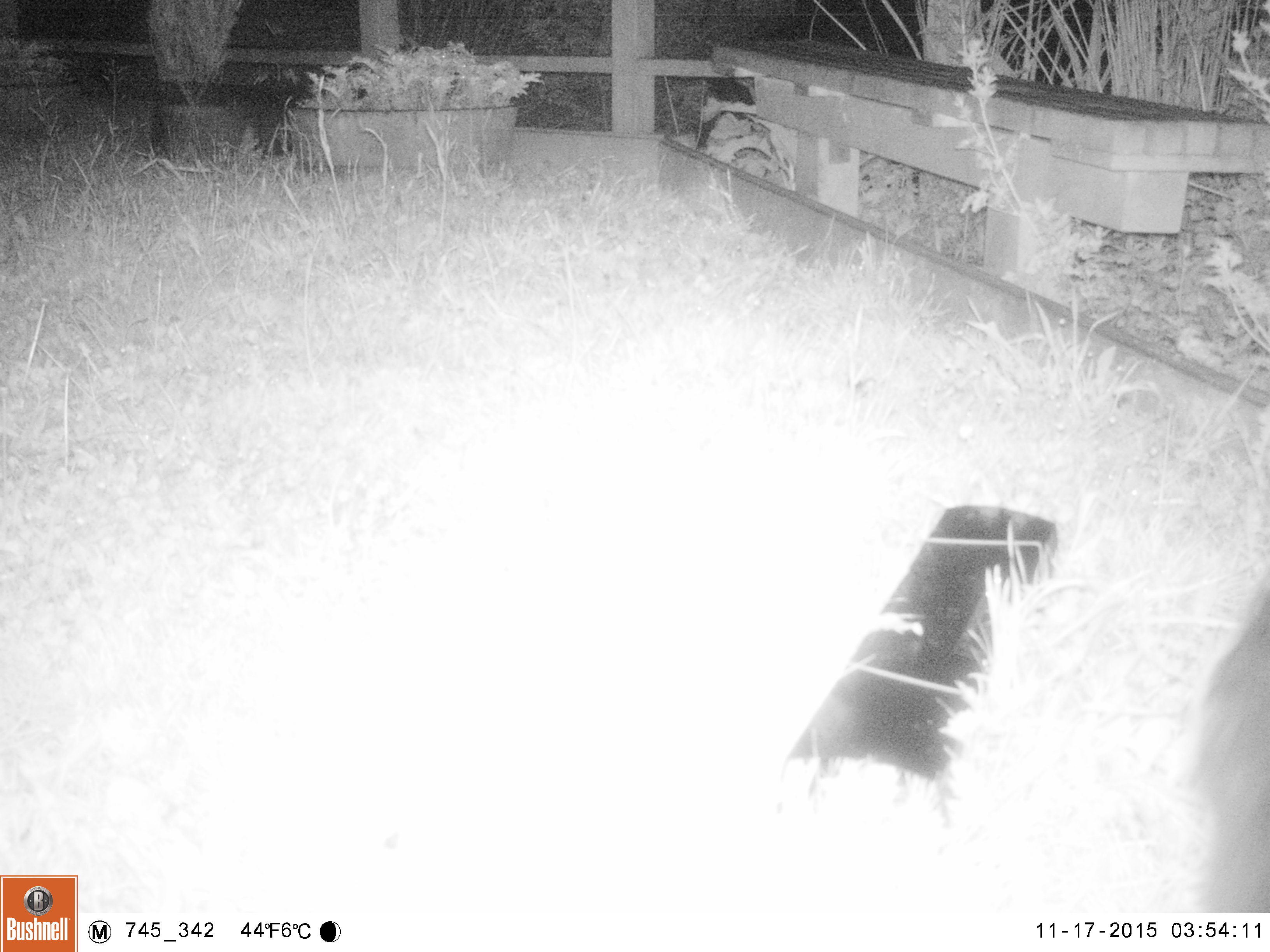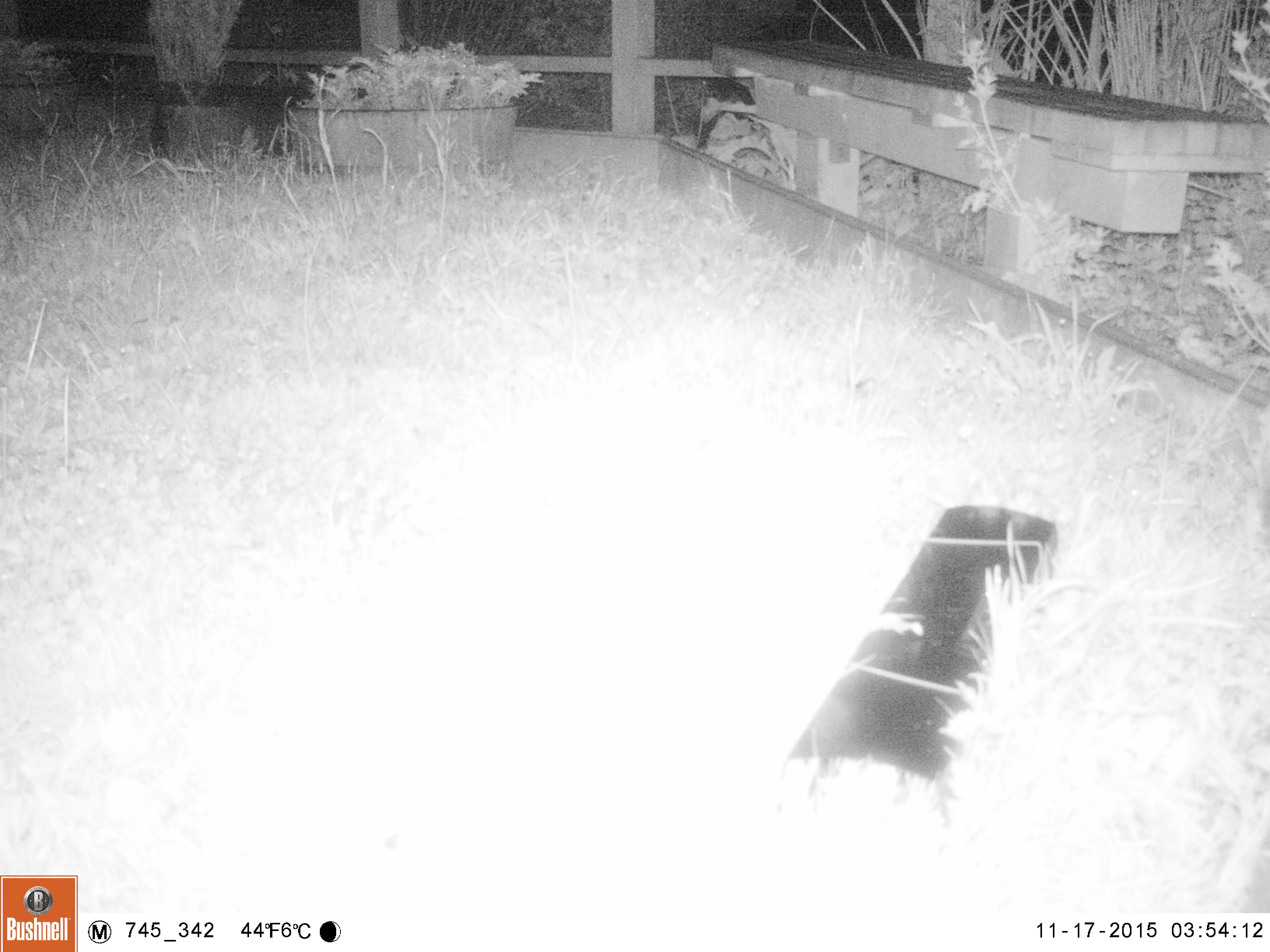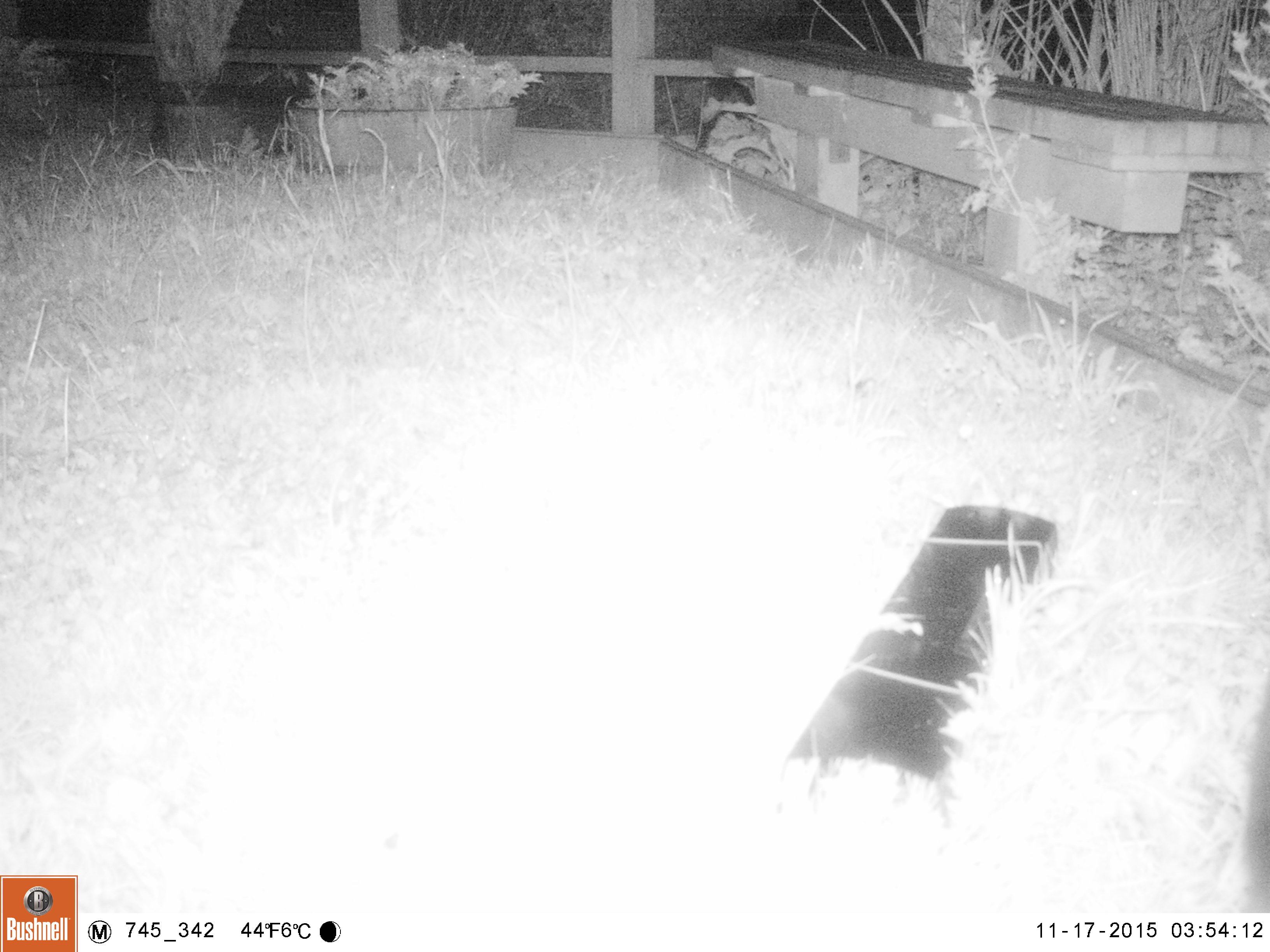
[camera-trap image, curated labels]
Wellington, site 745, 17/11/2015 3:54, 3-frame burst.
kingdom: Animalia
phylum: Chordata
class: Mammalia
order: Carnivora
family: Felidae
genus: Felis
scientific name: Felis catus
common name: cat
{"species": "cat (Felis catus)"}